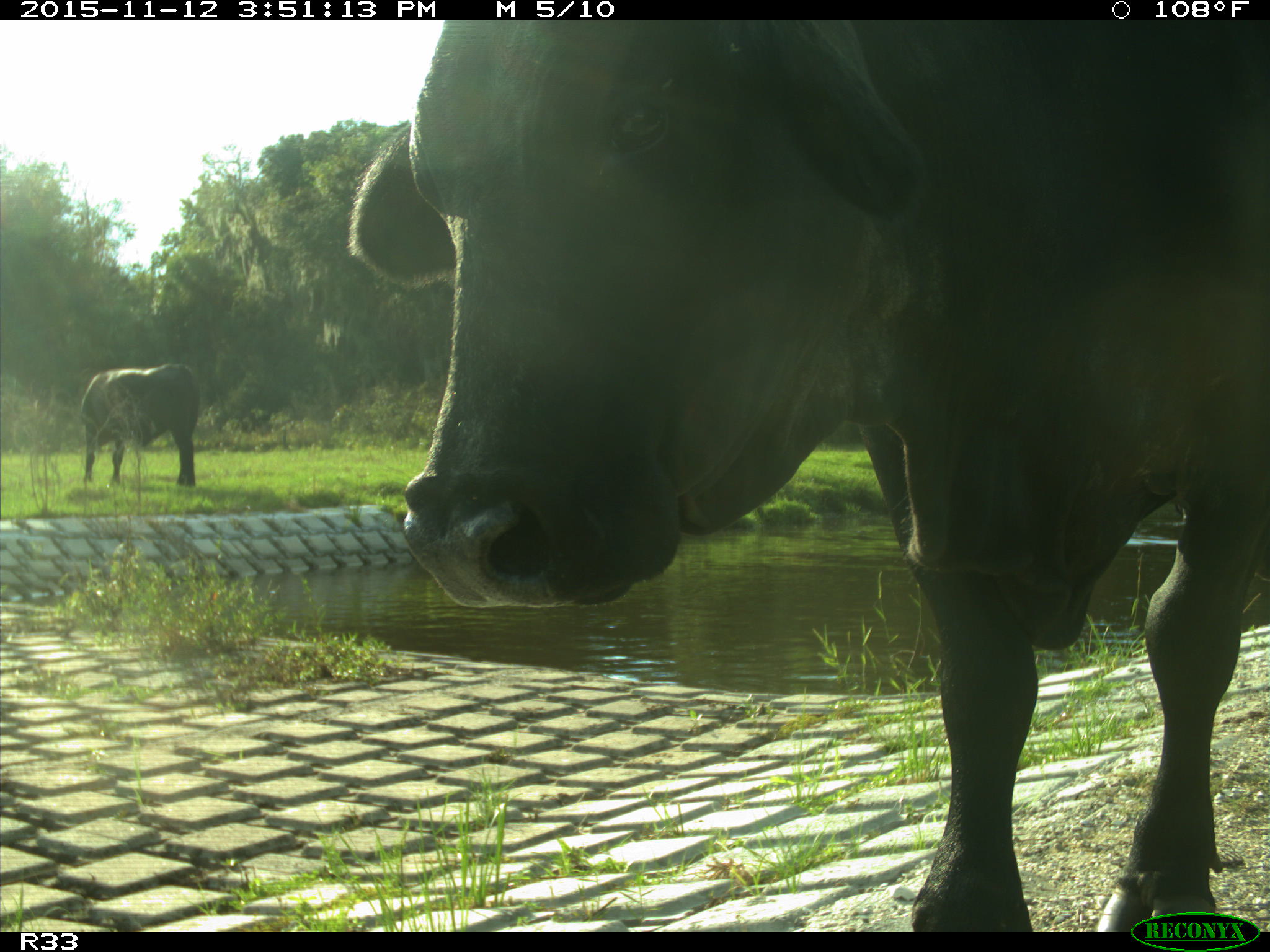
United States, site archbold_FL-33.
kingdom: Animalia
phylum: Chordata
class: Mammalia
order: Artiodactyla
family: Bovidae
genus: Bos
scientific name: Bos taurus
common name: domestic cow